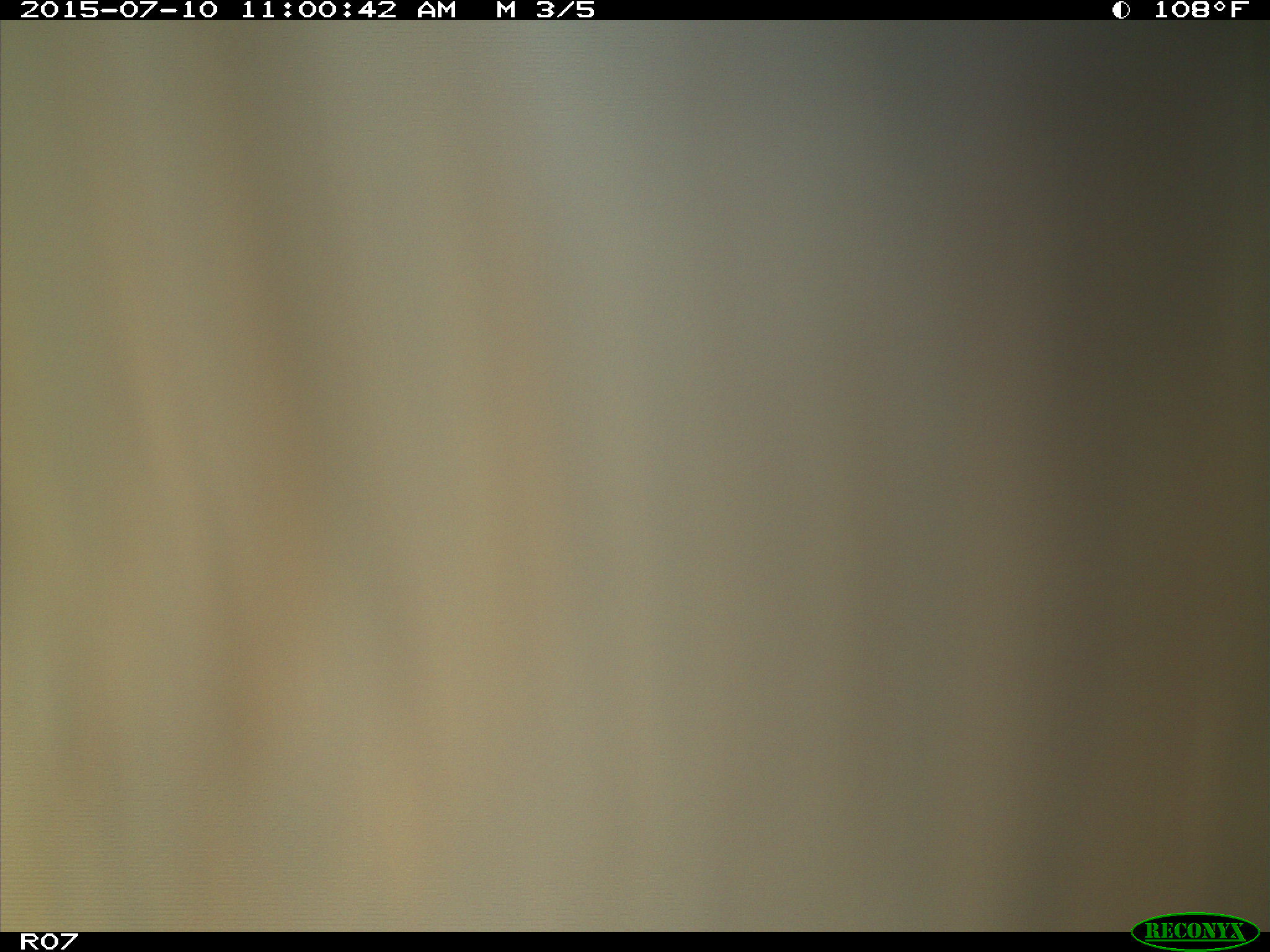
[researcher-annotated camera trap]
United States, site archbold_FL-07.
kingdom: Animalia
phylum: Chordata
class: Mammalia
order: Artiodactyla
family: Bovidae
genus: Bos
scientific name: Bos taurus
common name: domestic cow